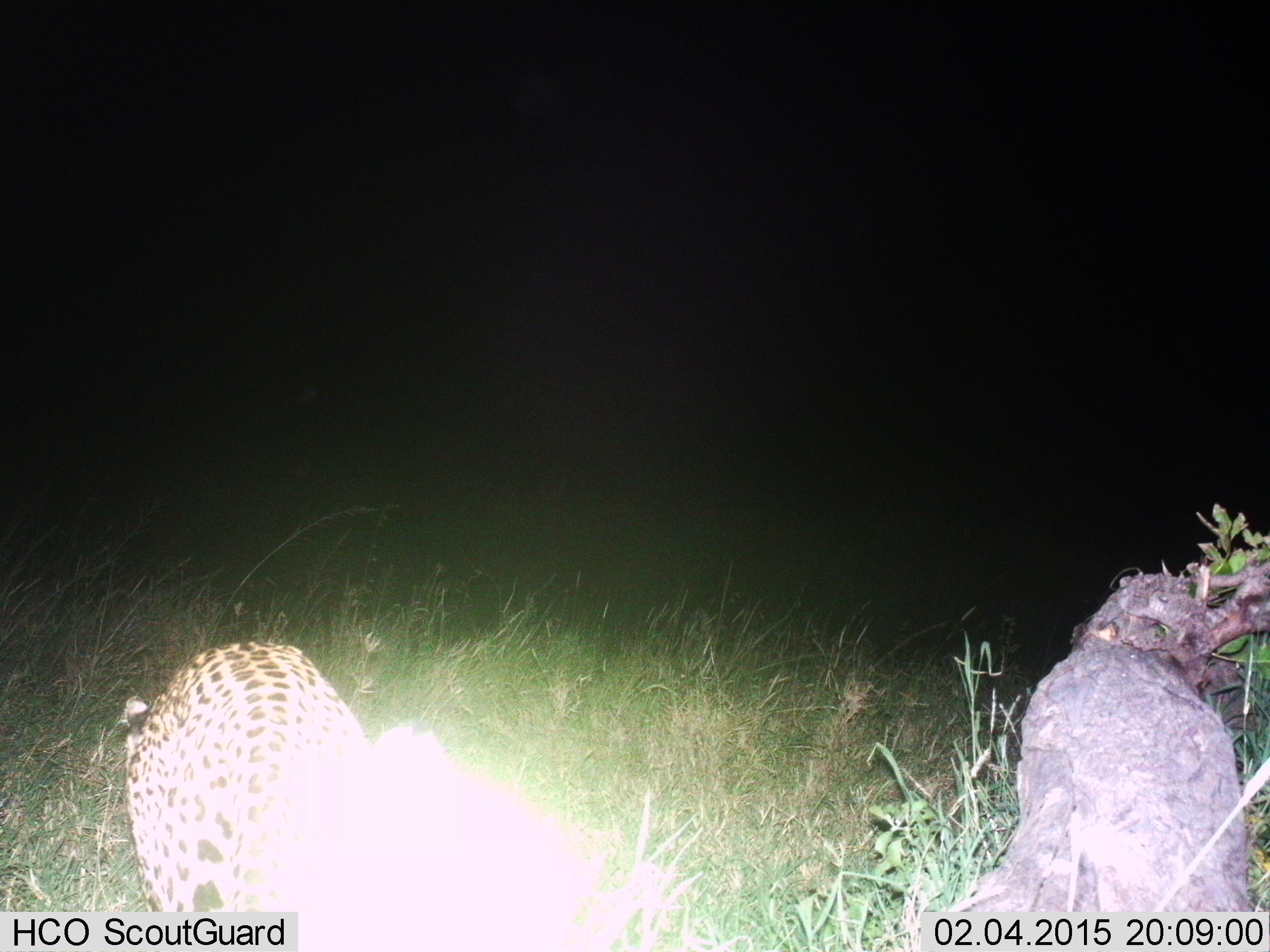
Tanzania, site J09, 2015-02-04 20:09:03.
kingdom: Animalia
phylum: Chordata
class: Mammalia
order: Carnivora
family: Felidae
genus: Panthera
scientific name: Panthera pardus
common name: leopard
Leopard (Panthera pardus), count 1. Behavior (volunteer vote fractions): standing 40%, resting 0%, moving 60%, interacting 0%. Young present (vote fraction): 0%. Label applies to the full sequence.